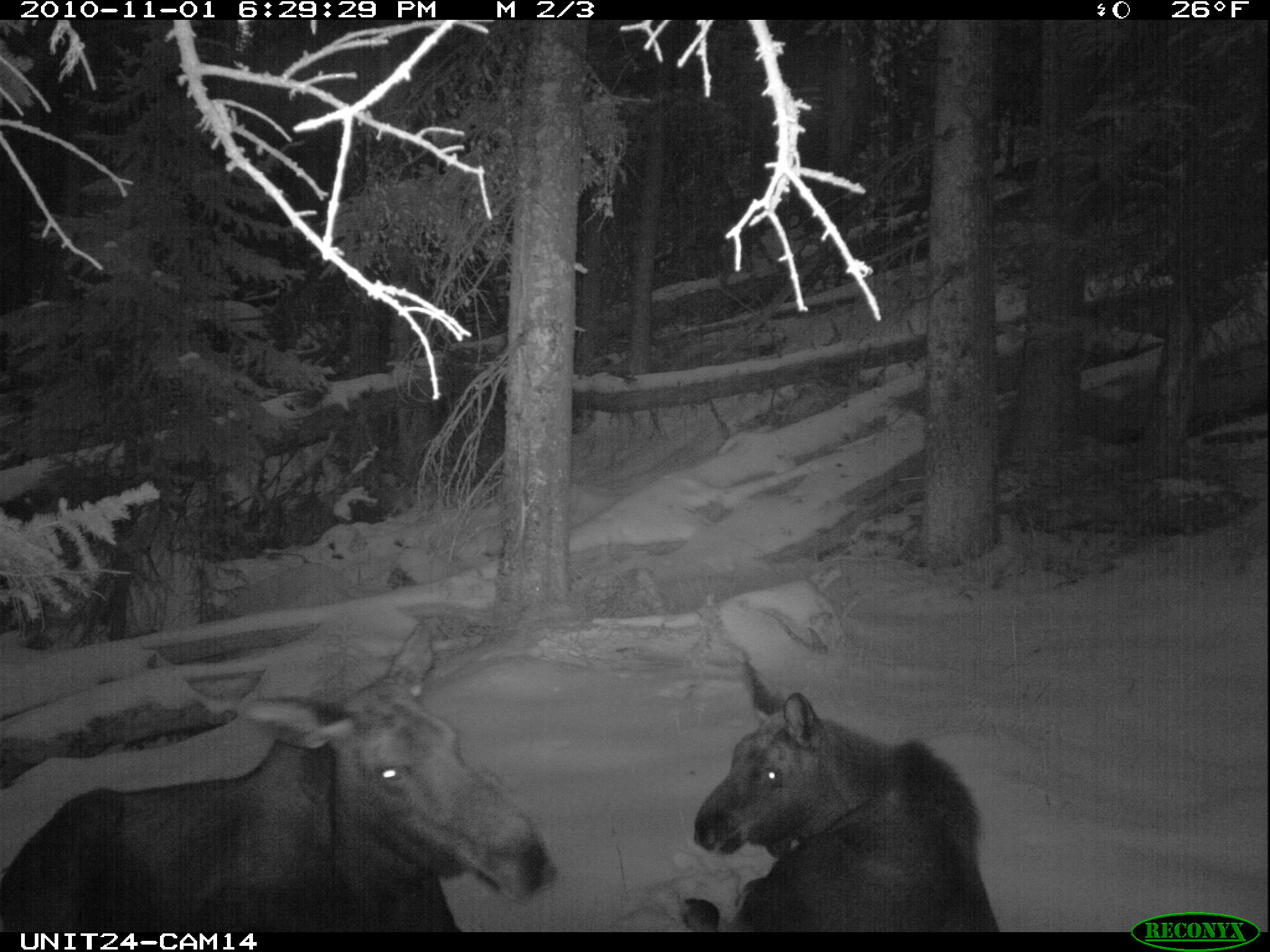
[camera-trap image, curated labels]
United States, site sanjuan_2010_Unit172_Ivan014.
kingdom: Animalia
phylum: Chordata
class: Mammalia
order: Artiodactyla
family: Cervidae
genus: Alces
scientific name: Alces alces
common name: moose